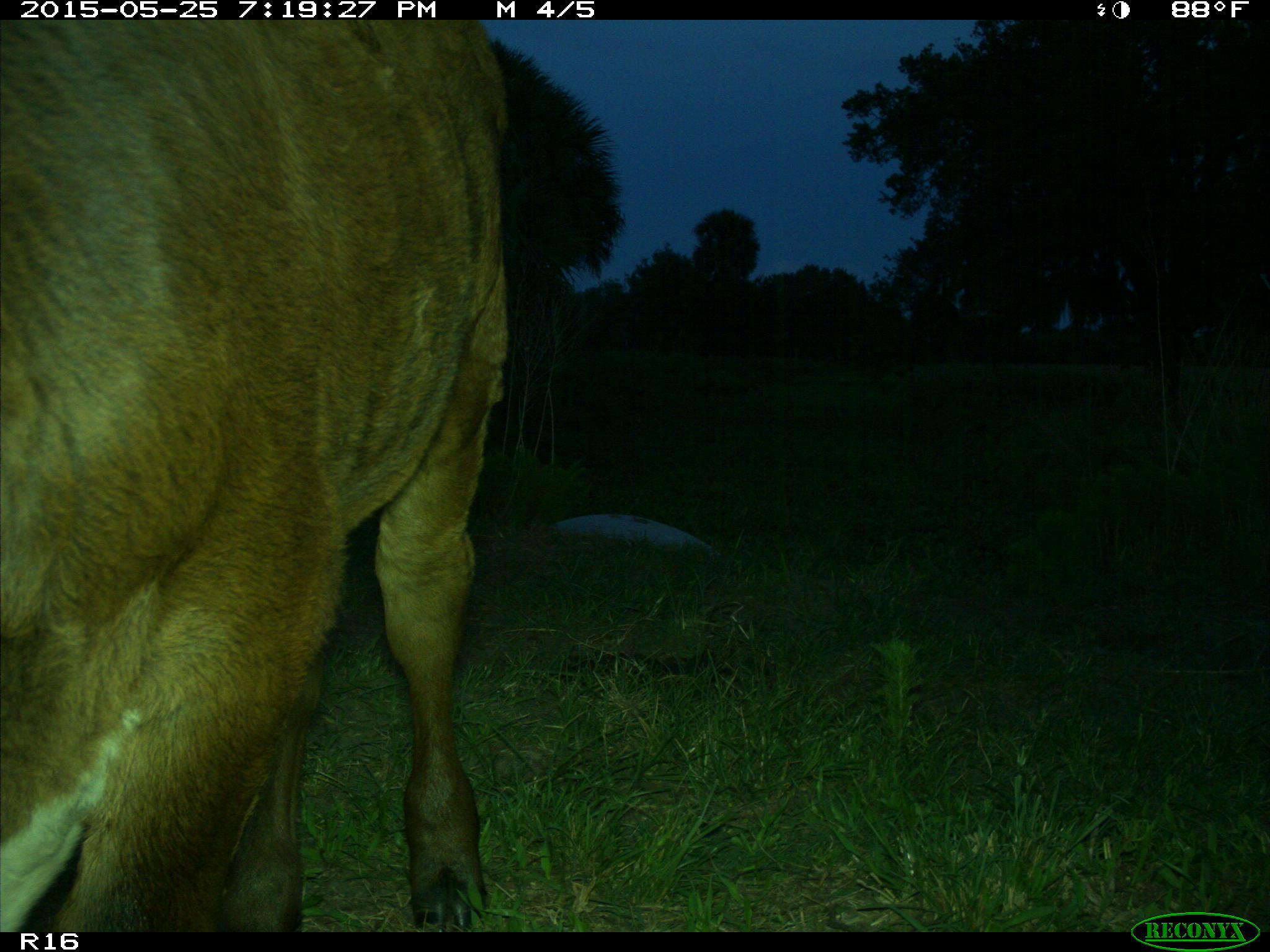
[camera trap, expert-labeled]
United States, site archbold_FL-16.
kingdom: Animalia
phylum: Chordata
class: Mammalia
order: Artiodactyla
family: Bovidae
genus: Bos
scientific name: Bos taurus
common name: domestic cow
Bos taurus (domestic cow).